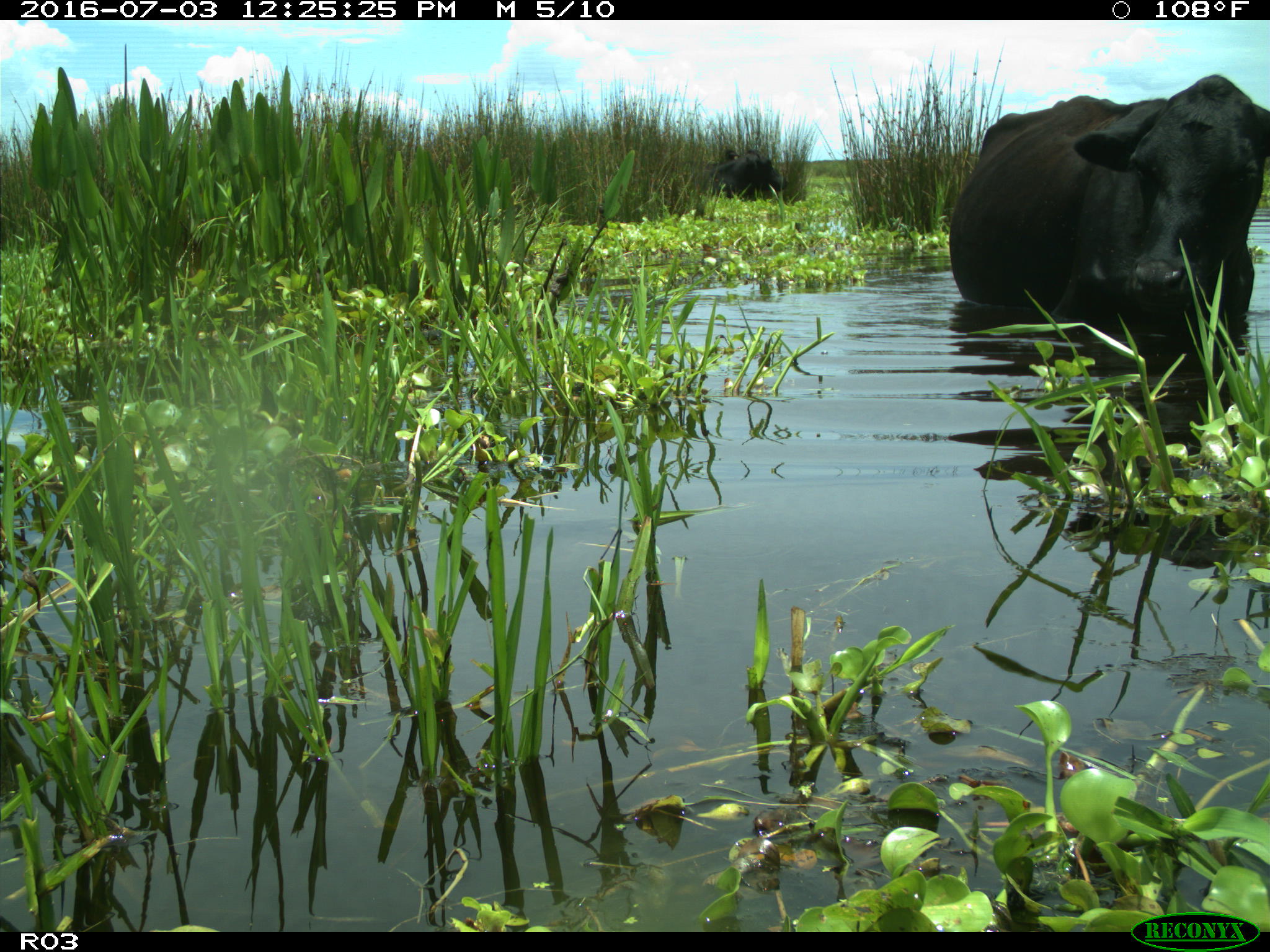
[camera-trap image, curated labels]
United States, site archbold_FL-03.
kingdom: Animalia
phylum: Chordata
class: Mammalia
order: Artiodactyla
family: Bovidae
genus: Bos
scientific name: Bos taurus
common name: domestic cow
Bos taurus (domestic cow).